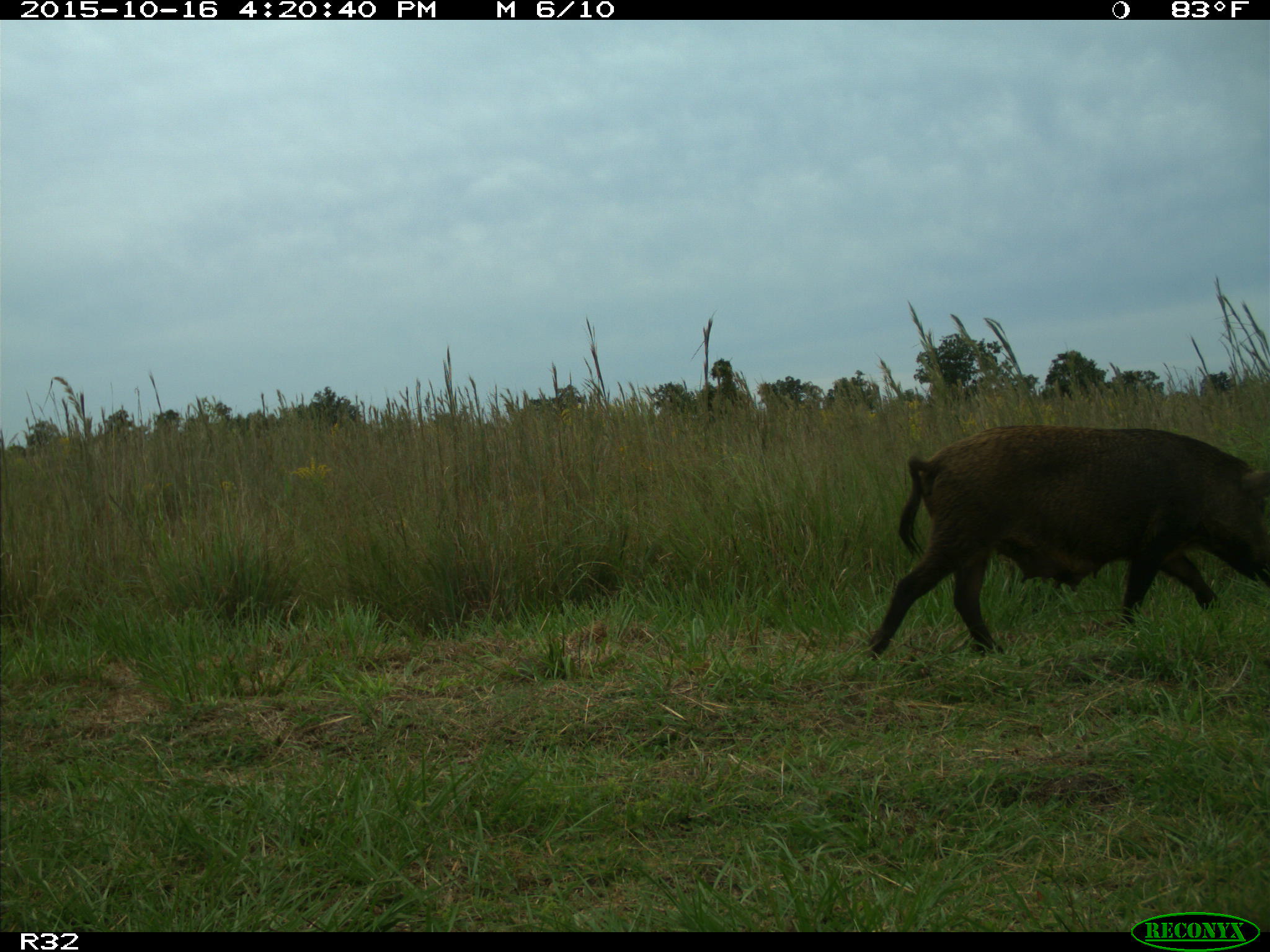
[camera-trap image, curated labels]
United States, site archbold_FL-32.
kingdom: Animalia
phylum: Chordata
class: Mammalia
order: Artiodactyla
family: Suidae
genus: Sus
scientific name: Sus scrofa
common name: wild boar